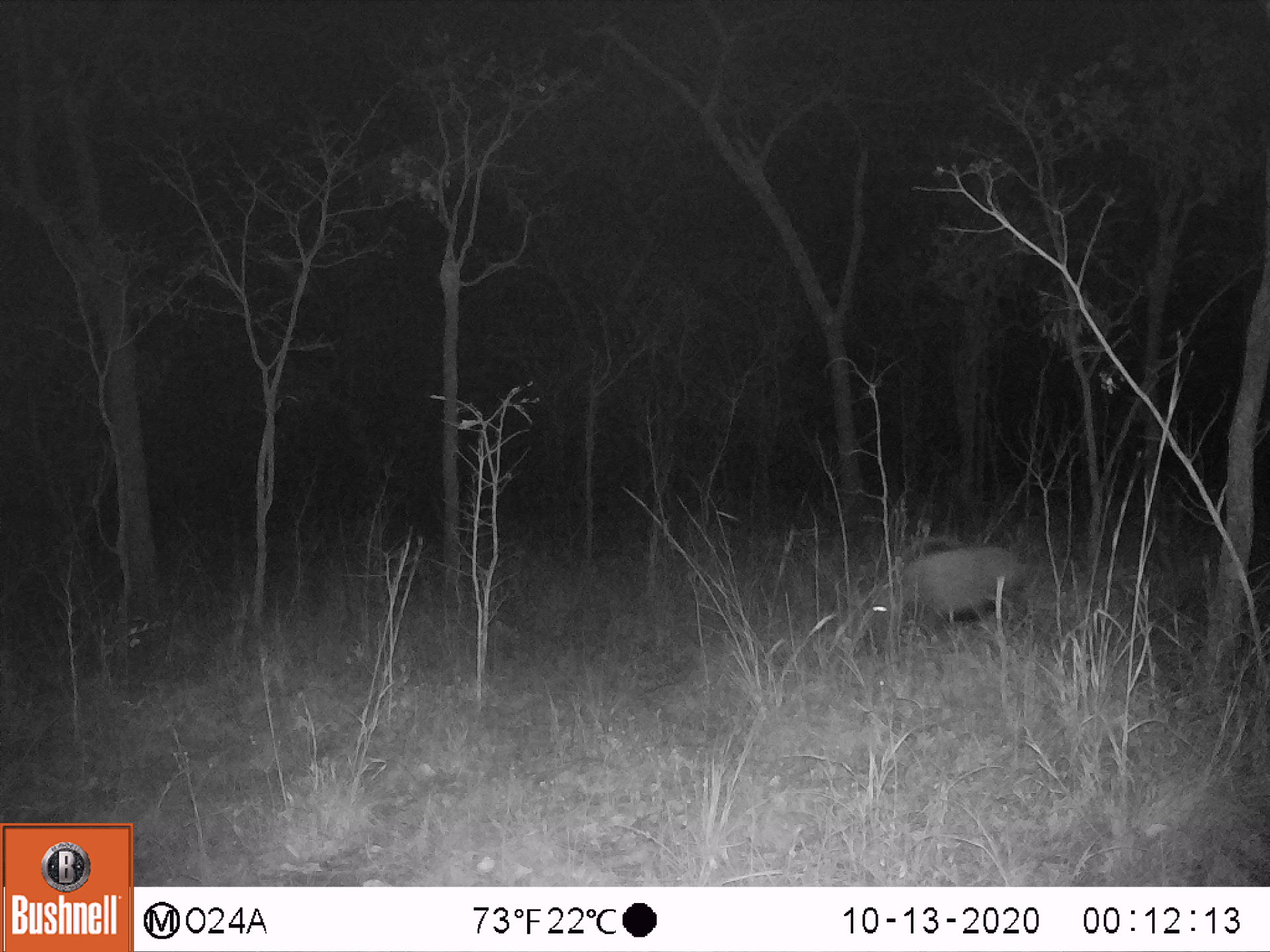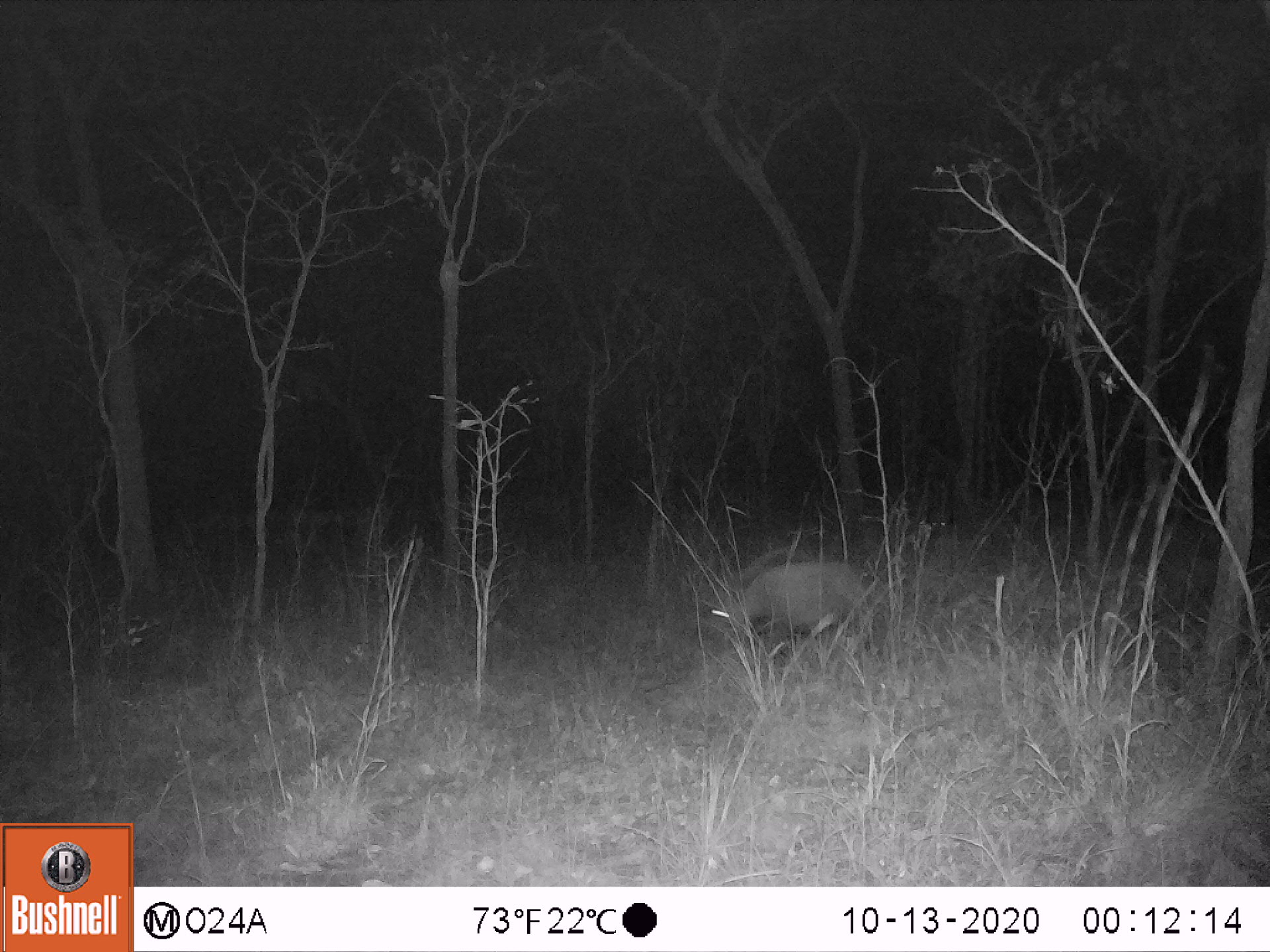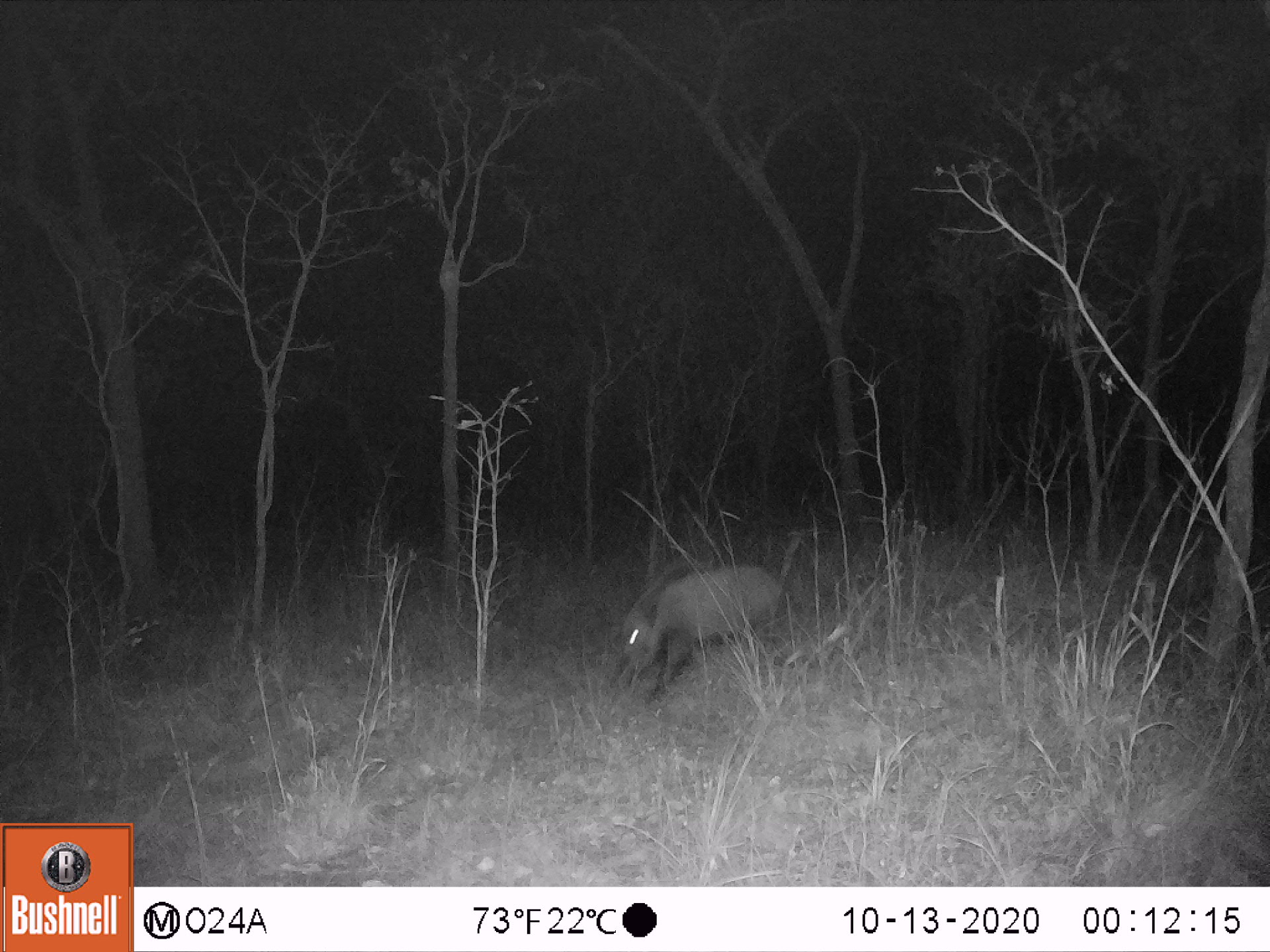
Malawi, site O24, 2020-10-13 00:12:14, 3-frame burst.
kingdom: Animalia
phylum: Chordata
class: Mammalia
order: Artiodactyla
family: Suidae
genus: Potamochoerus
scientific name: Potamochoerus larvatus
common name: bushpig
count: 1